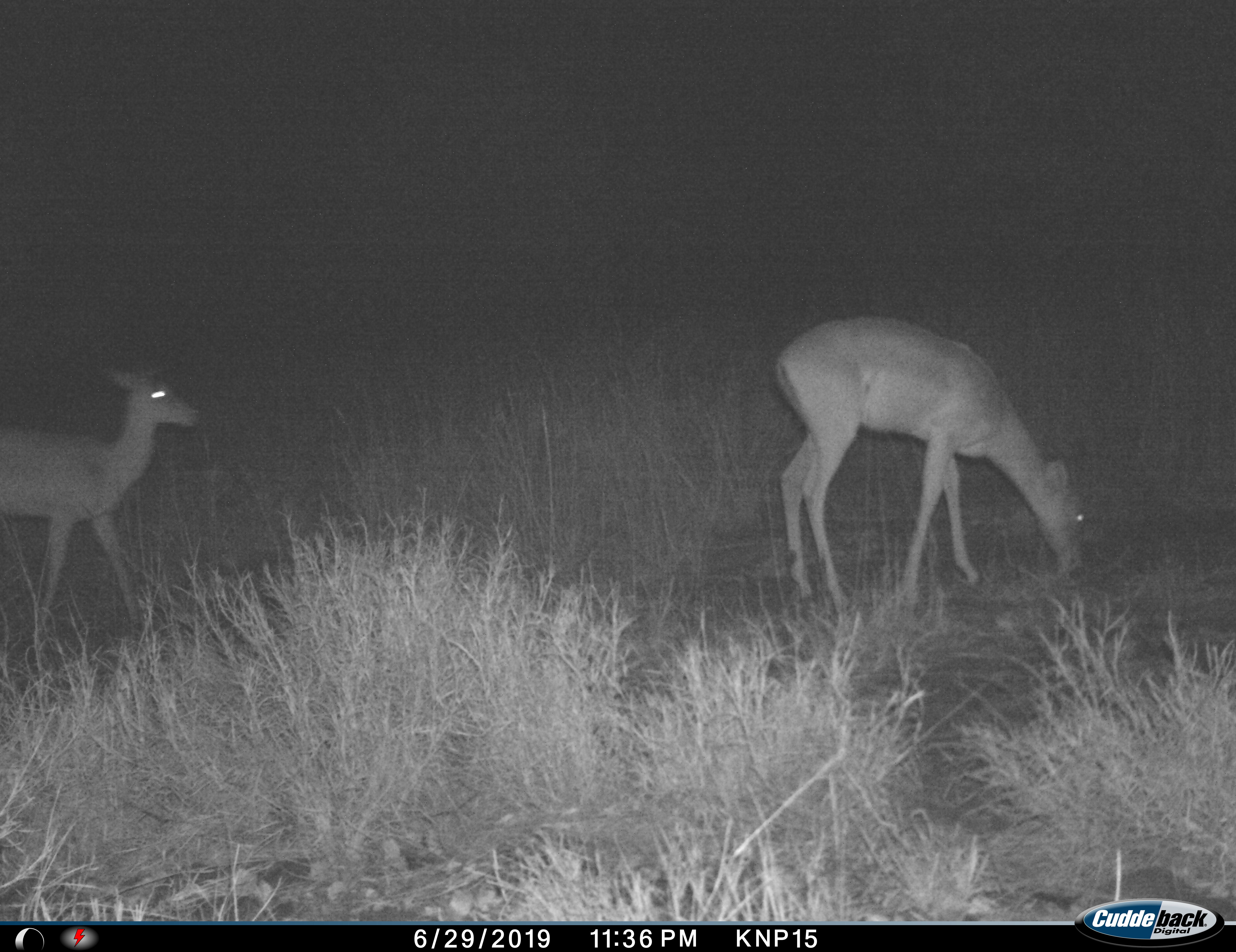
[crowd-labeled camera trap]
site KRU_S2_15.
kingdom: Animalia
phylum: Chordata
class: Mammalia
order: Artiodactyla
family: Bovidae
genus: Aepyceros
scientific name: Aepyceros melampus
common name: impala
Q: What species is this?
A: Impala (Aepyceros melampus).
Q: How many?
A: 2.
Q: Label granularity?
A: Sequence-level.